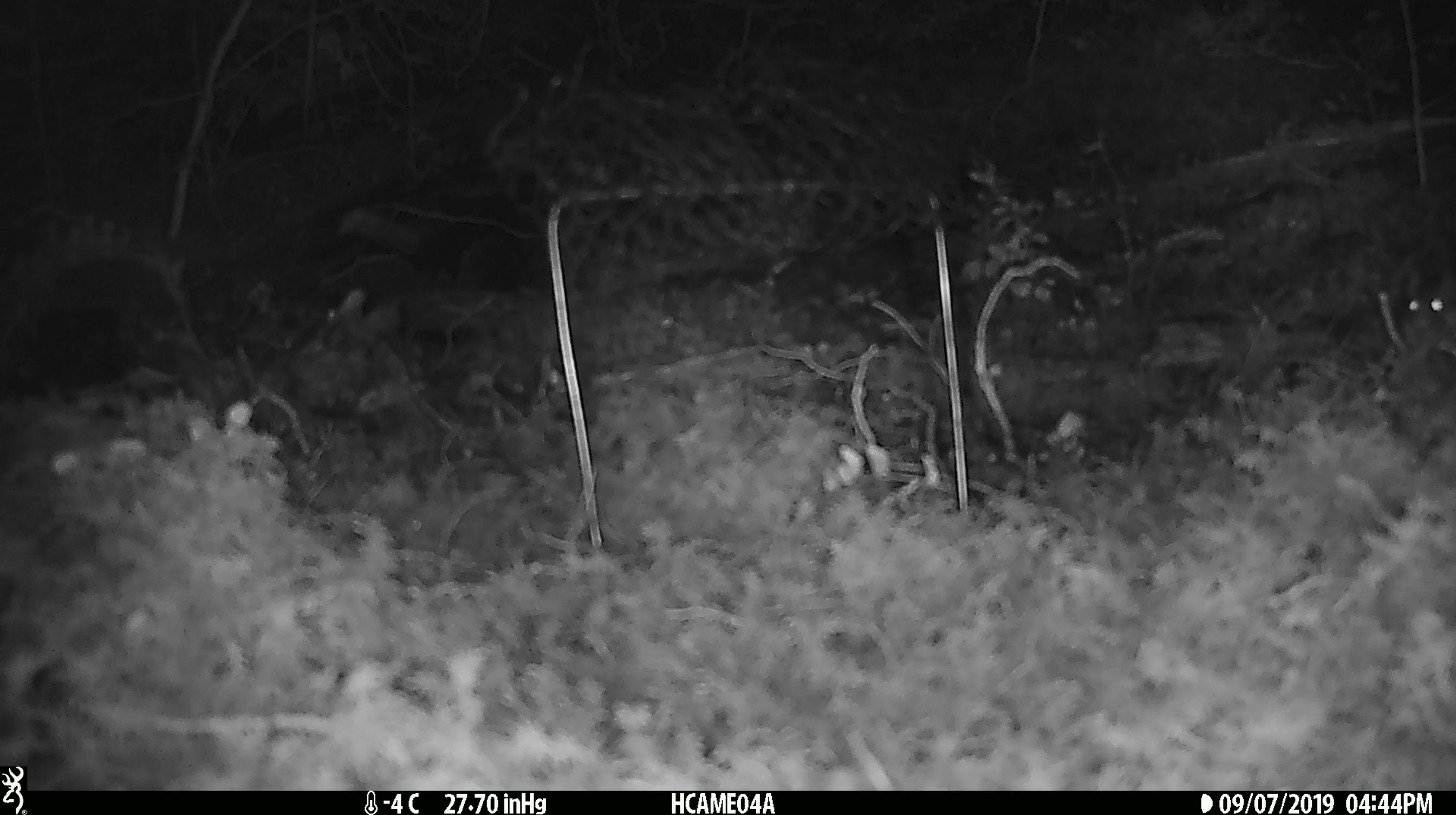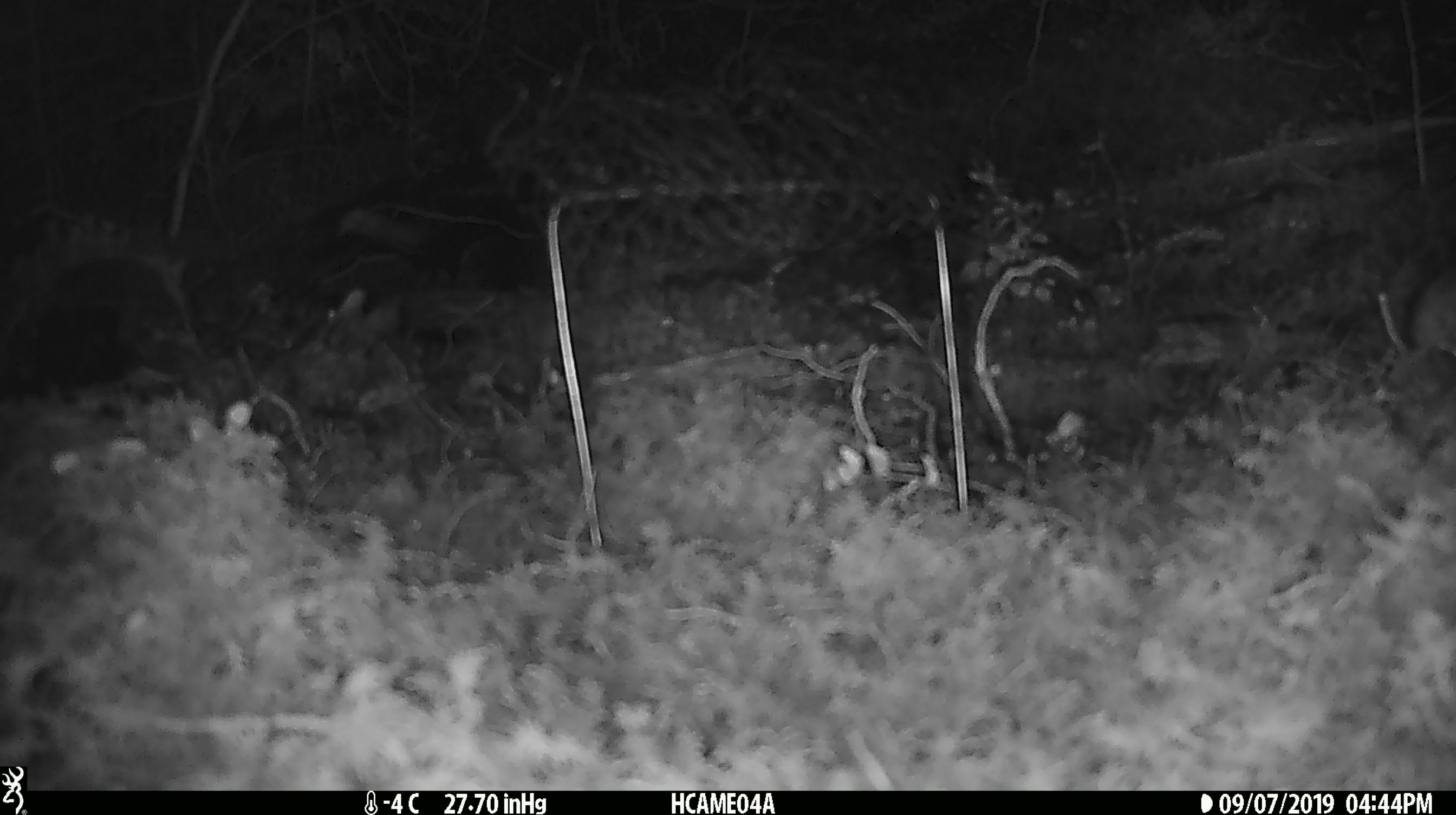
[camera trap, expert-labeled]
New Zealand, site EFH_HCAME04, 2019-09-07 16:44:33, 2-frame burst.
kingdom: Animalia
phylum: Chordata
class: Mammalia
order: Rodentia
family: Muridae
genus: Mus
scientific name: Mus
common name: mouse